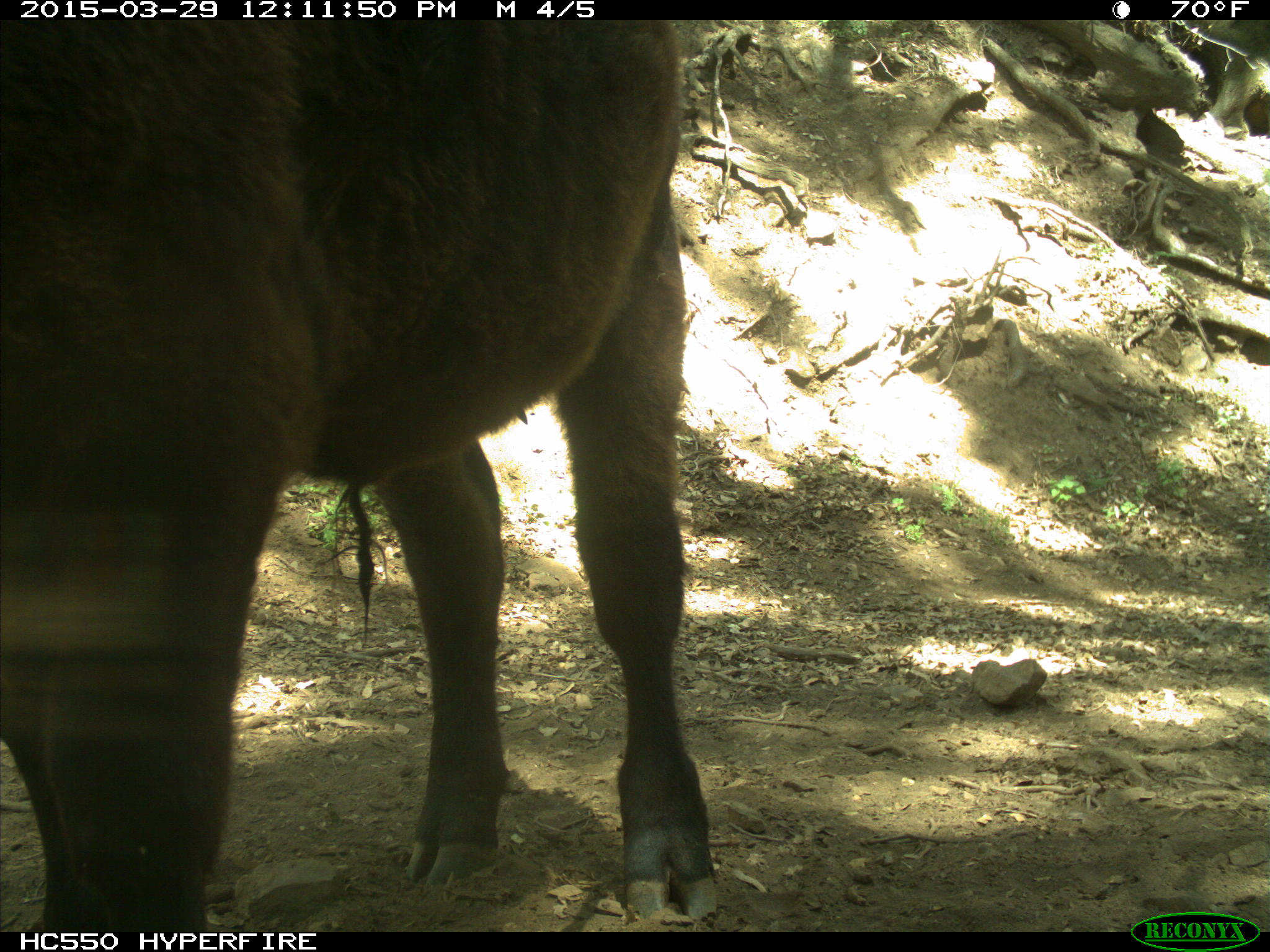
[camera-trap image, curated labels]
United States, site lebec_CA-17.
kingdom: Animalia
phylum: Chordata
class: Mammalia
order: Artiodactyla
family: Bovidae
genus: Bos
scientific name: Bos taurus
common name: domestic cow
Bos taurus (domestic cow).